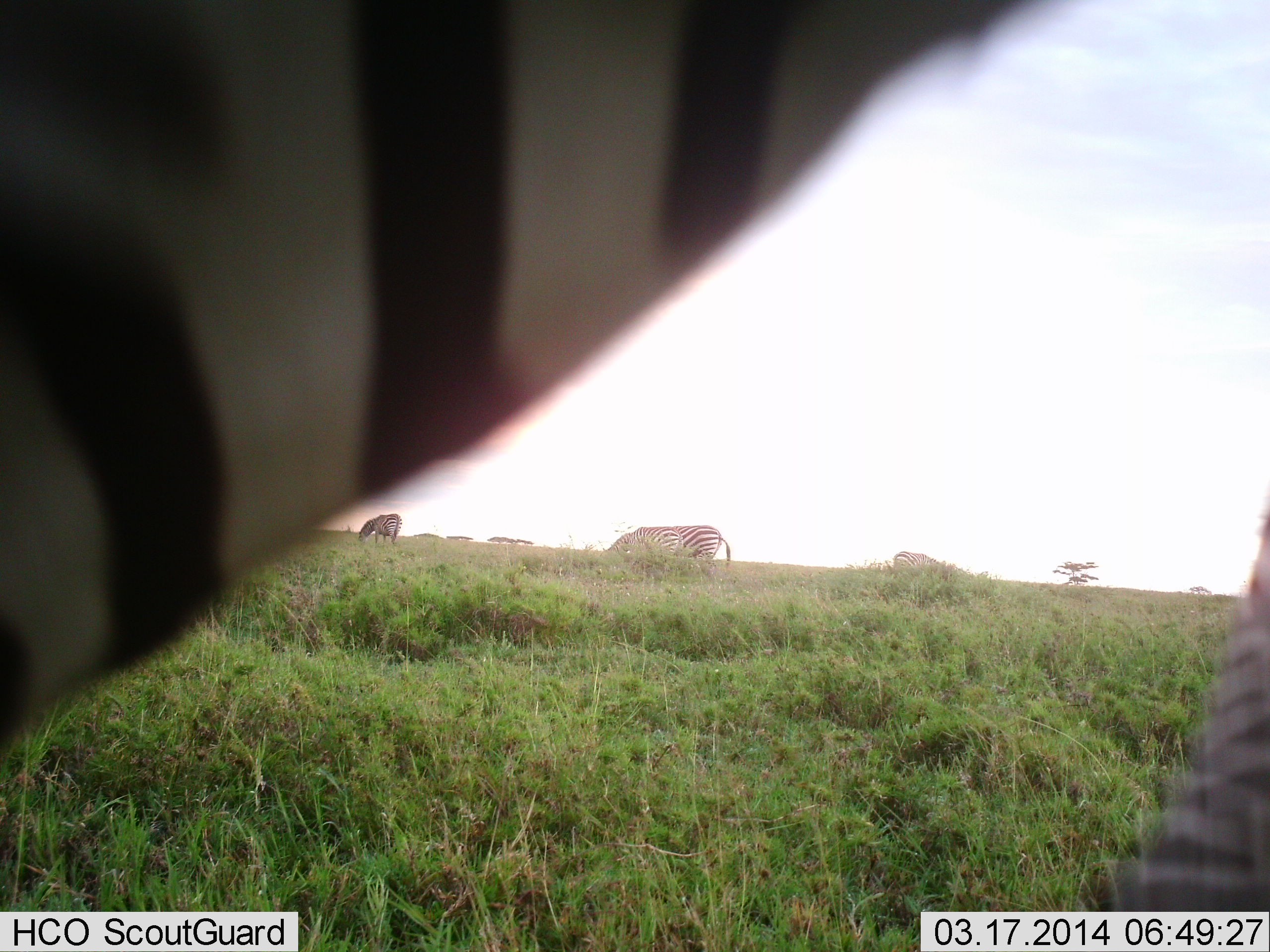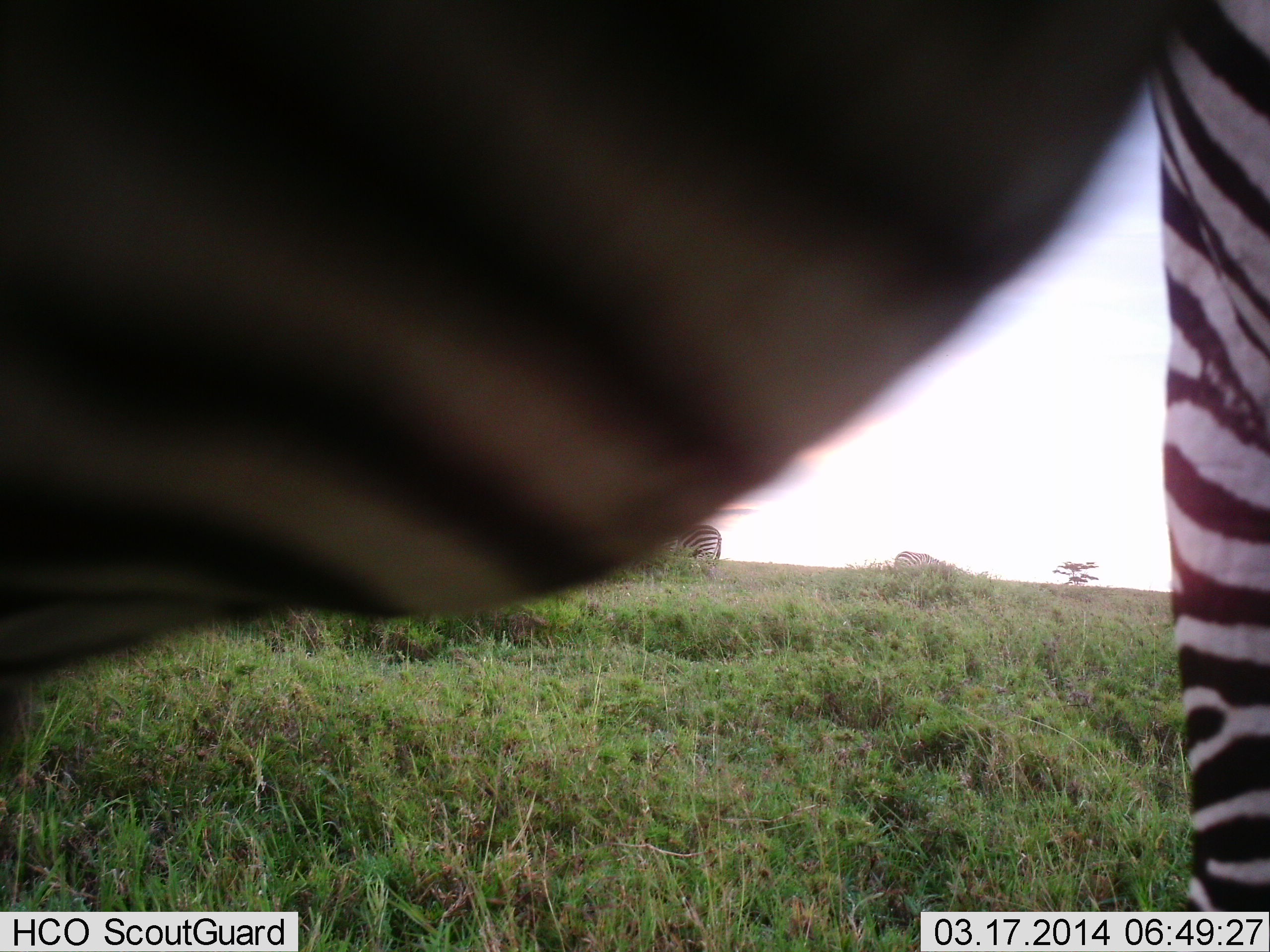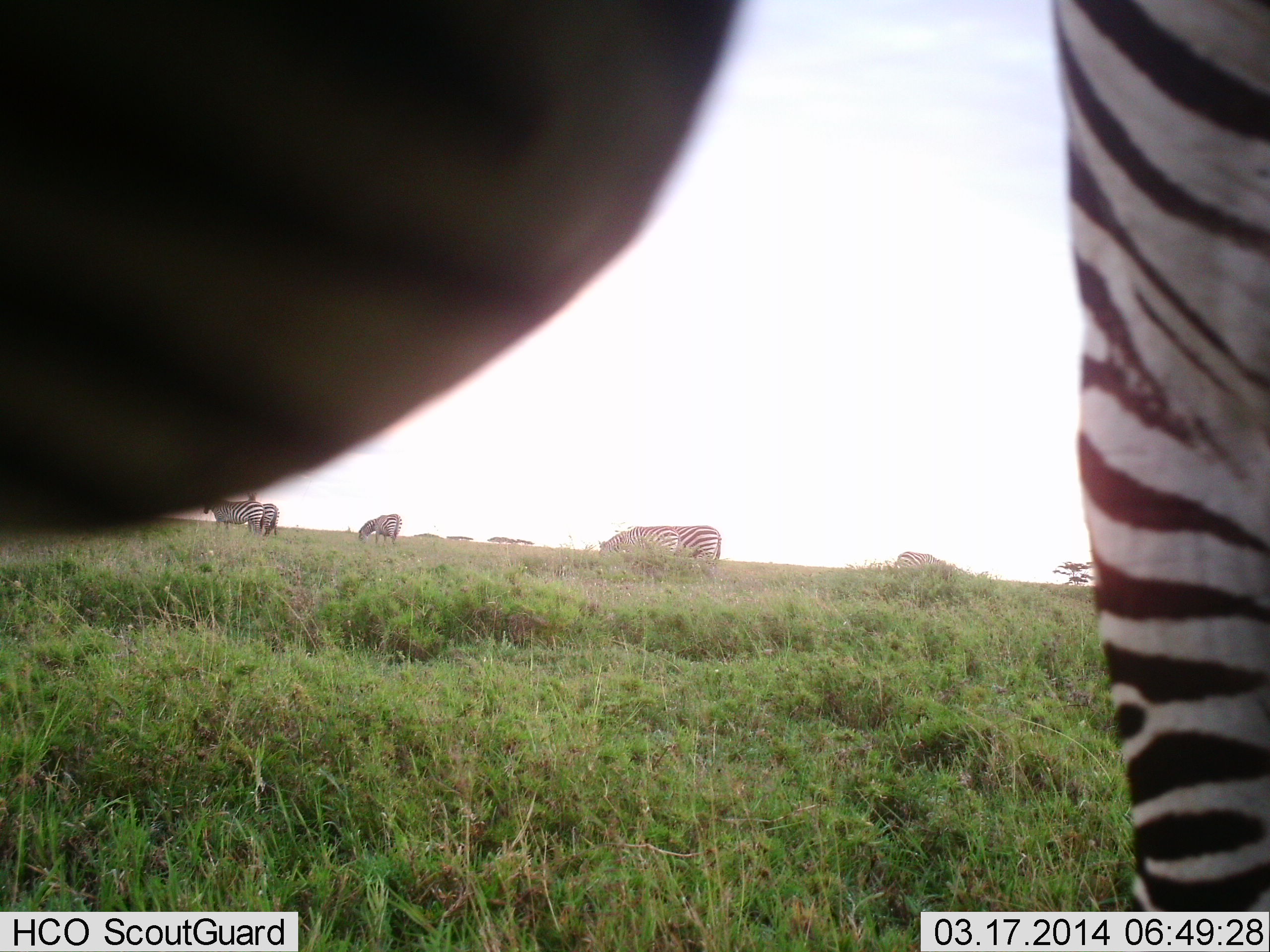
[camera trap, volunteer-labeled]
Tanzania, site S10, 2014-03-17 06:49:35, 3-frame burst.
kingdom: Animalia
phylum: Chordata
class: Mammalia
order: Perissodactyla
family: Equidae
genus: Equus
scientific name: Equus quagga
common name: plains zebra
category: zebra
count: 7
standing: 80%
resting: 0%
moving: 0%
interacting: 0%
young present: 0%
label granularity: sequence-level